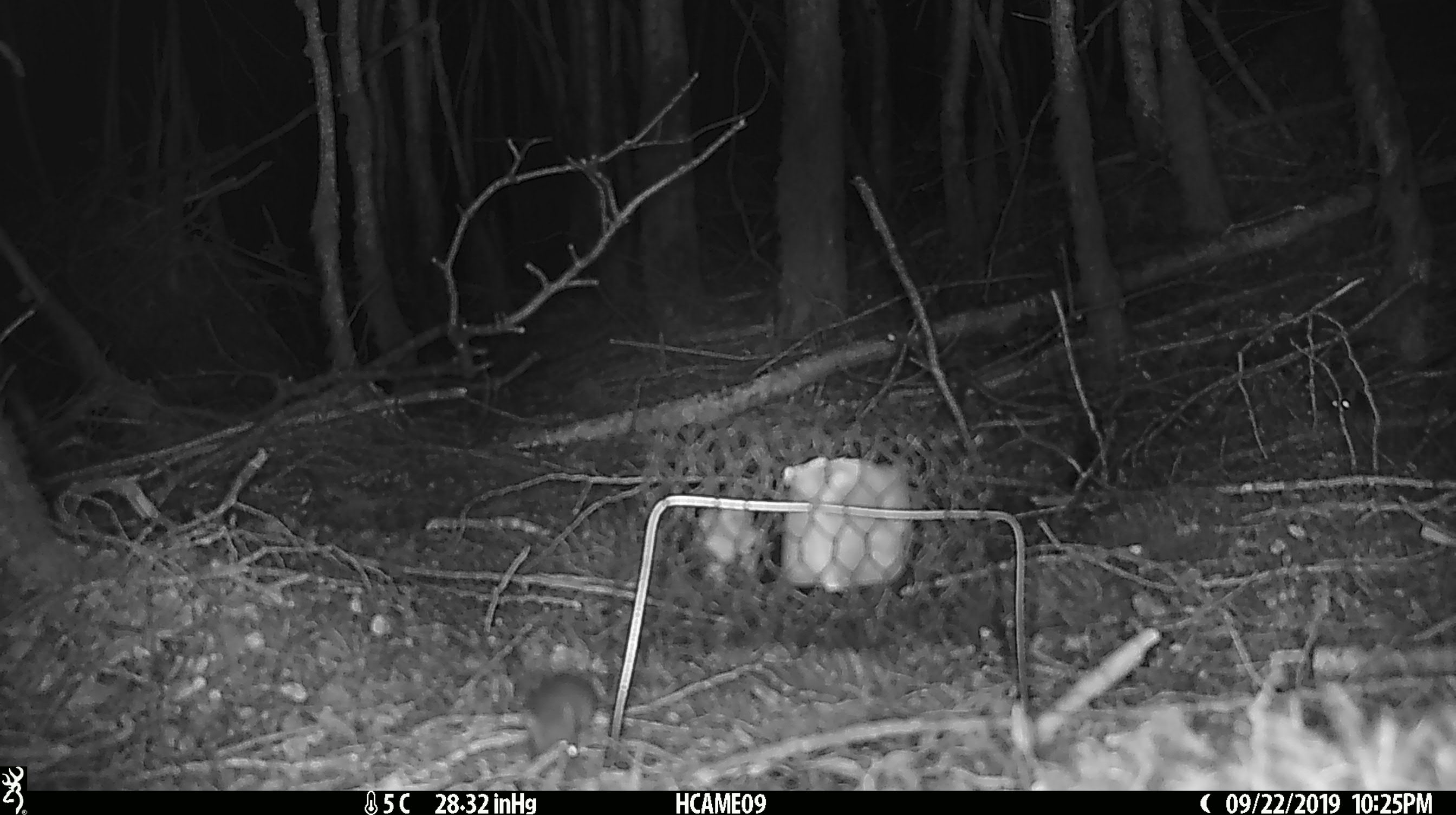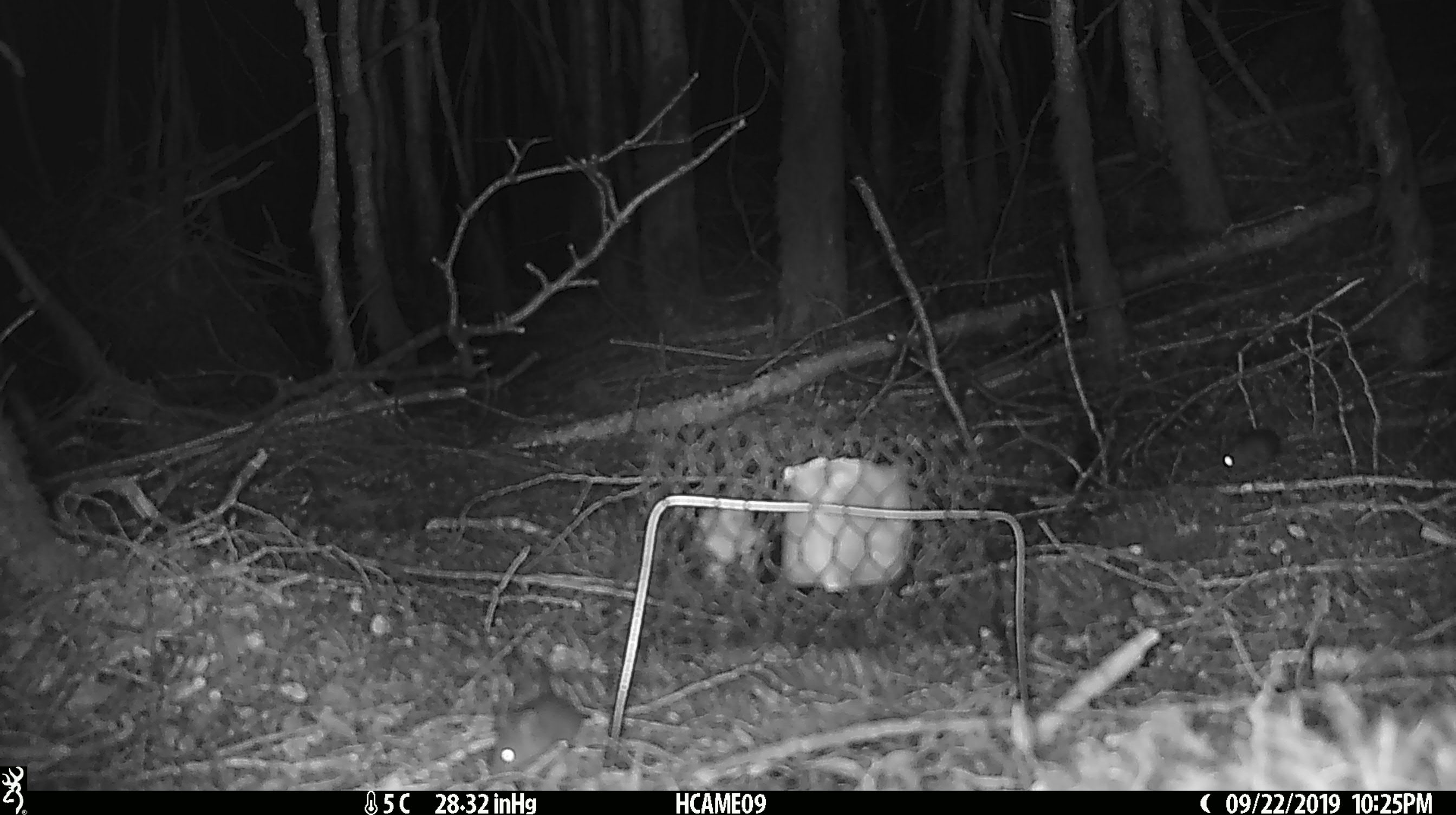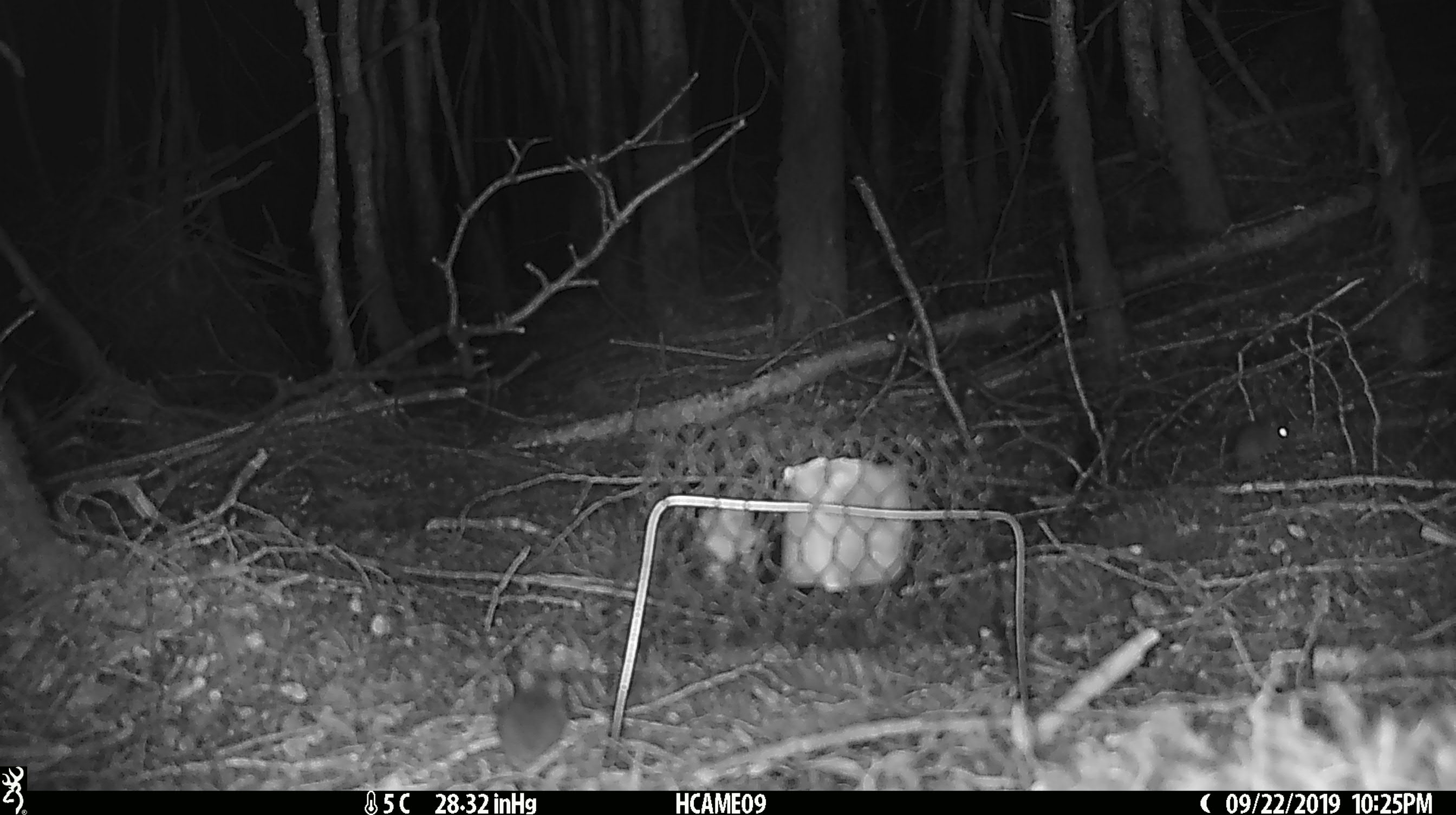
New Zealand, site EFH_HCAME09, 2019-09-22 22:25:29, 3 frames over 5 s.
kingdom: Animalia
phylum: Chordata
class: Mammalia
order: Rodentia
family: Muridae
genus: Mus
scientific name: Mus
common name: mouse